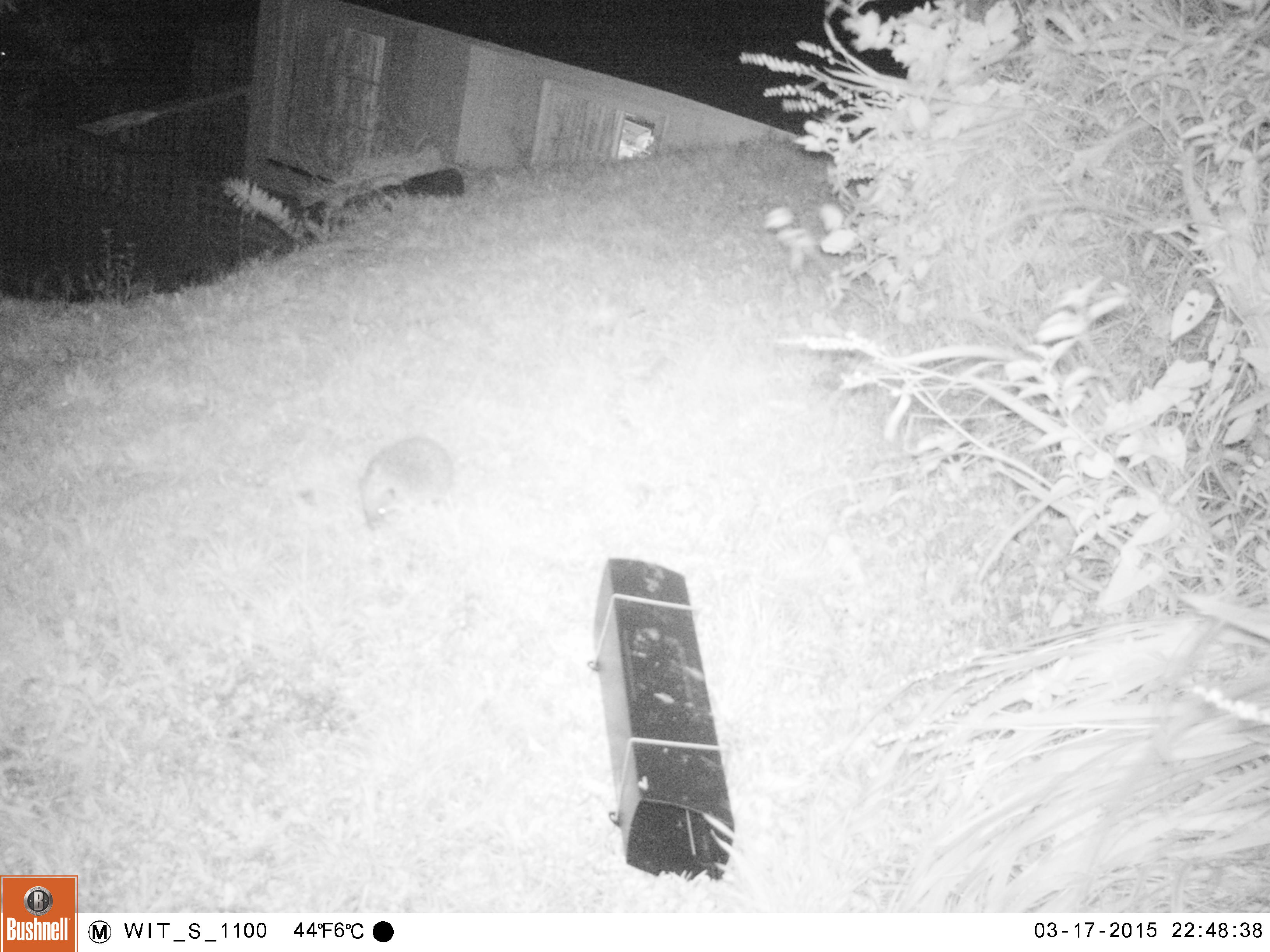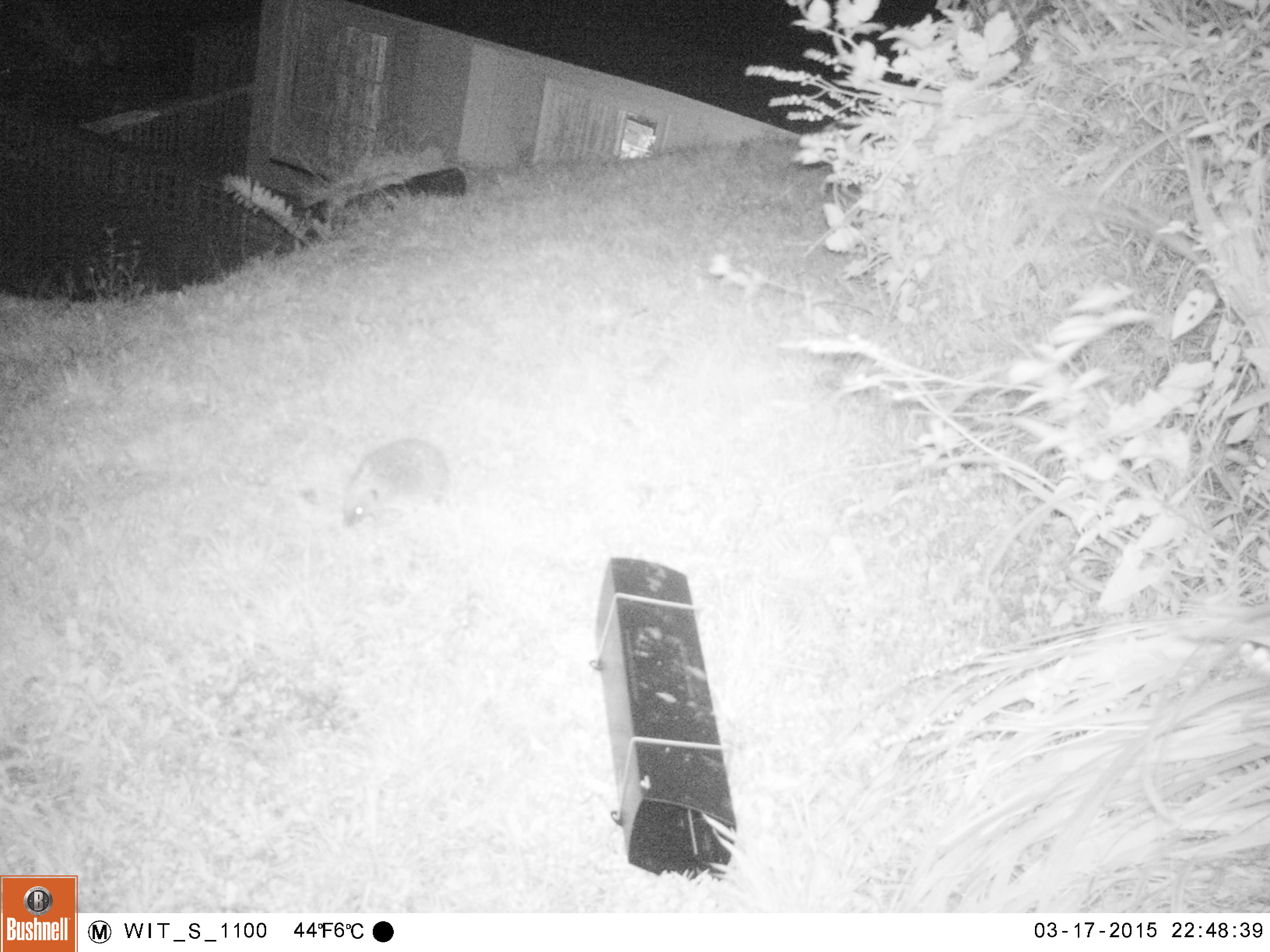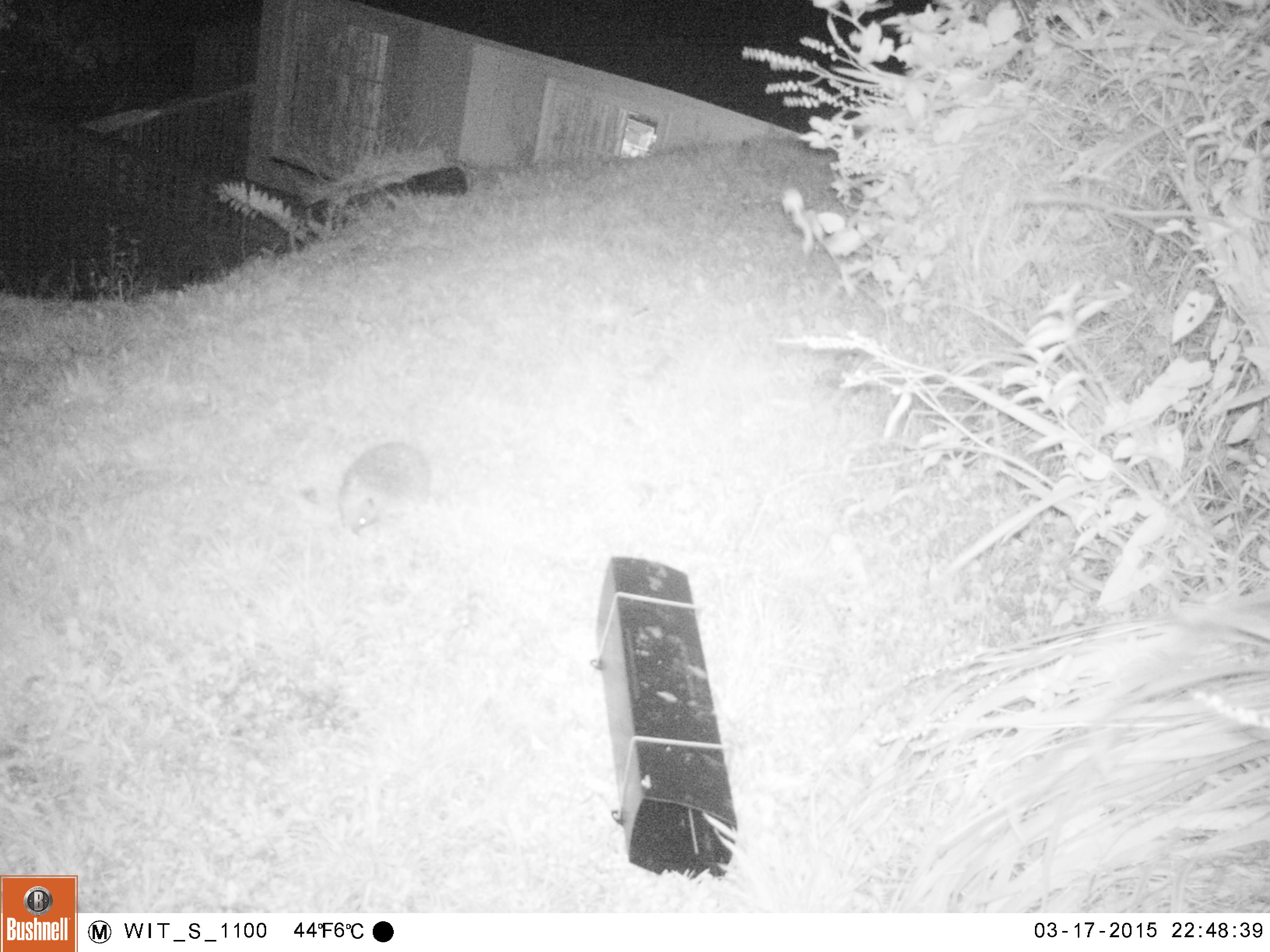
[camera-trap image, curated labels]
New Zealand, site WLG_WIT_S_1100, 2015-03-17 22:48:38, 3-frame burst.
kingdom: Animalia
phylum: Chordata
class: Mammalia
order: Eulipotyphla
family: Erinaceidae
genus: Erinaceus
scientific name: Erinaceus europaeus europaeus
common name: european hedgehog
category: hedgehog